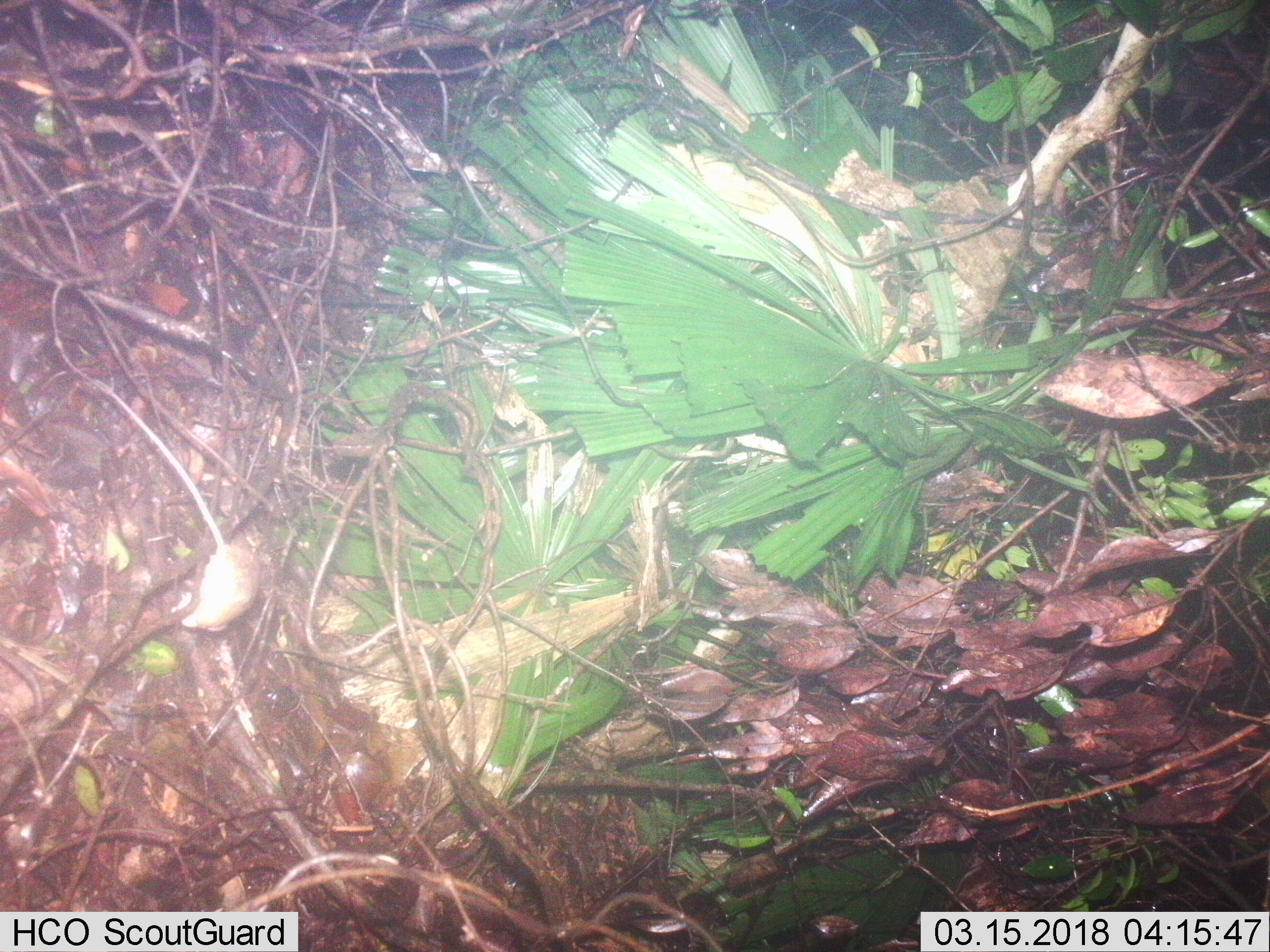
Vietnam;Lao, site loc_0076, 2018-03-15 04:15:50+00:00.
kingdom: Animalia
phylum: Chordata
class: Mammalia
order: Rodentia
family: Muridae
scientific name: Muridae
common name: old-world mice and rats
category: unidentified murid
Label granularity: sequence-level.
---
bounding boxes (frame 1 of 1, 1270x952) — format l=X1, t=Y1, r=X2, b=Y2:
unidentified murid: l=98, t=381, r=259, b=631